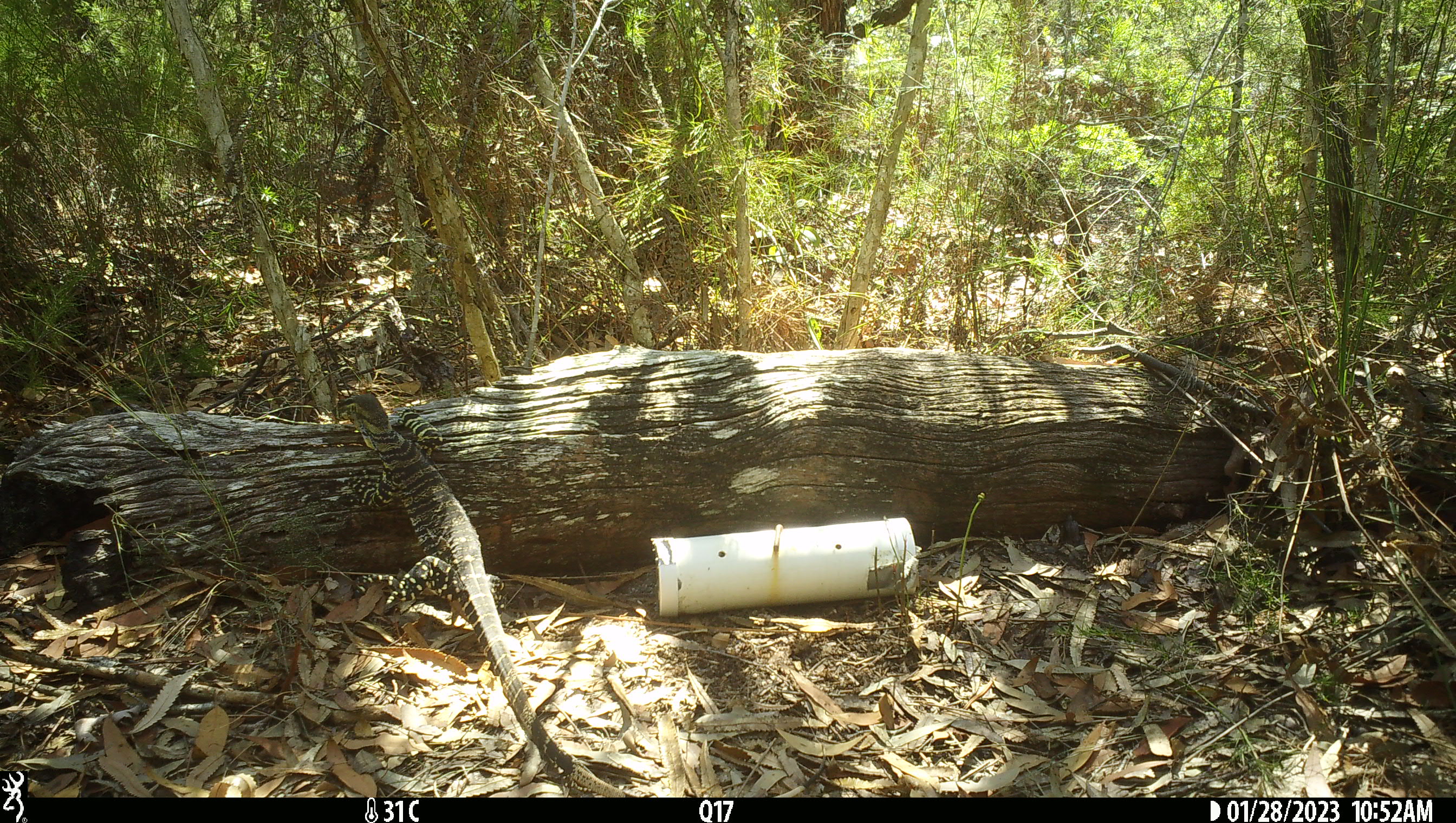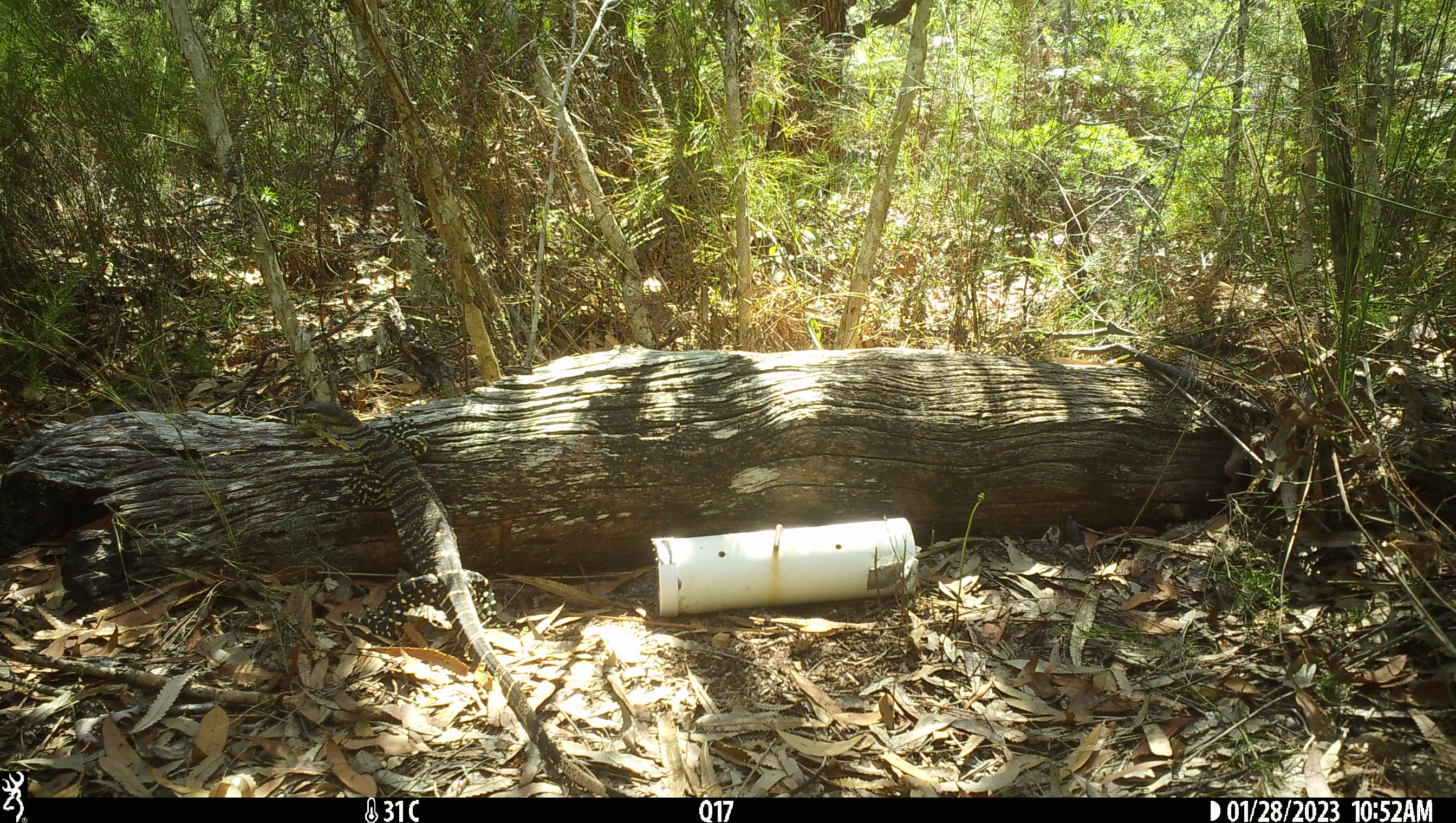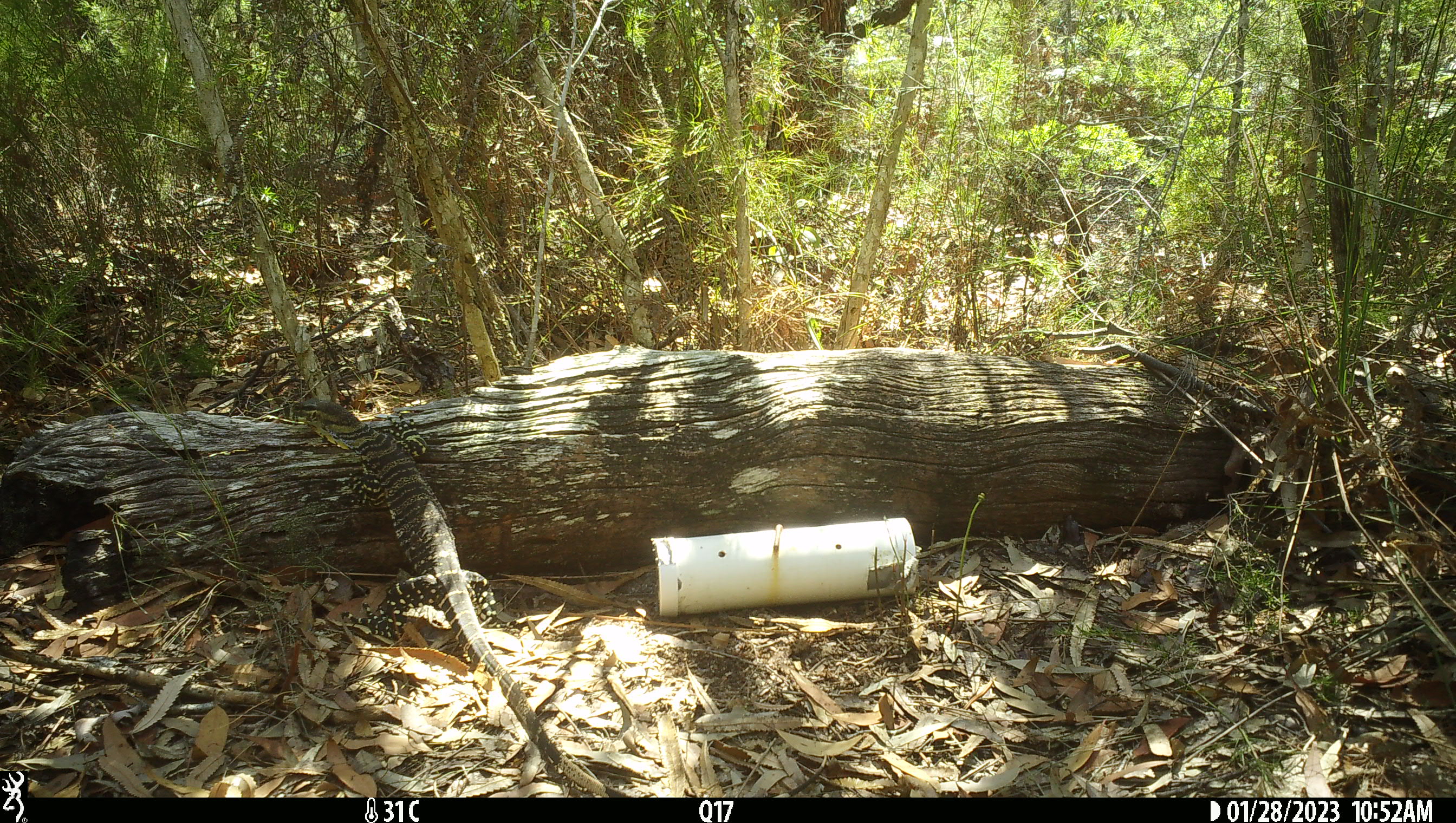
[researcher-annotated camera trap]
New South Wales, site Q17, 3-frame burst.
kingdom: Animalia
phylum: Chordata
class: Reptilia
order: Squamata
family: Varanidae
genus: Varanus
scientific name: Varanus varius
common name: lace monitor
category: goanna